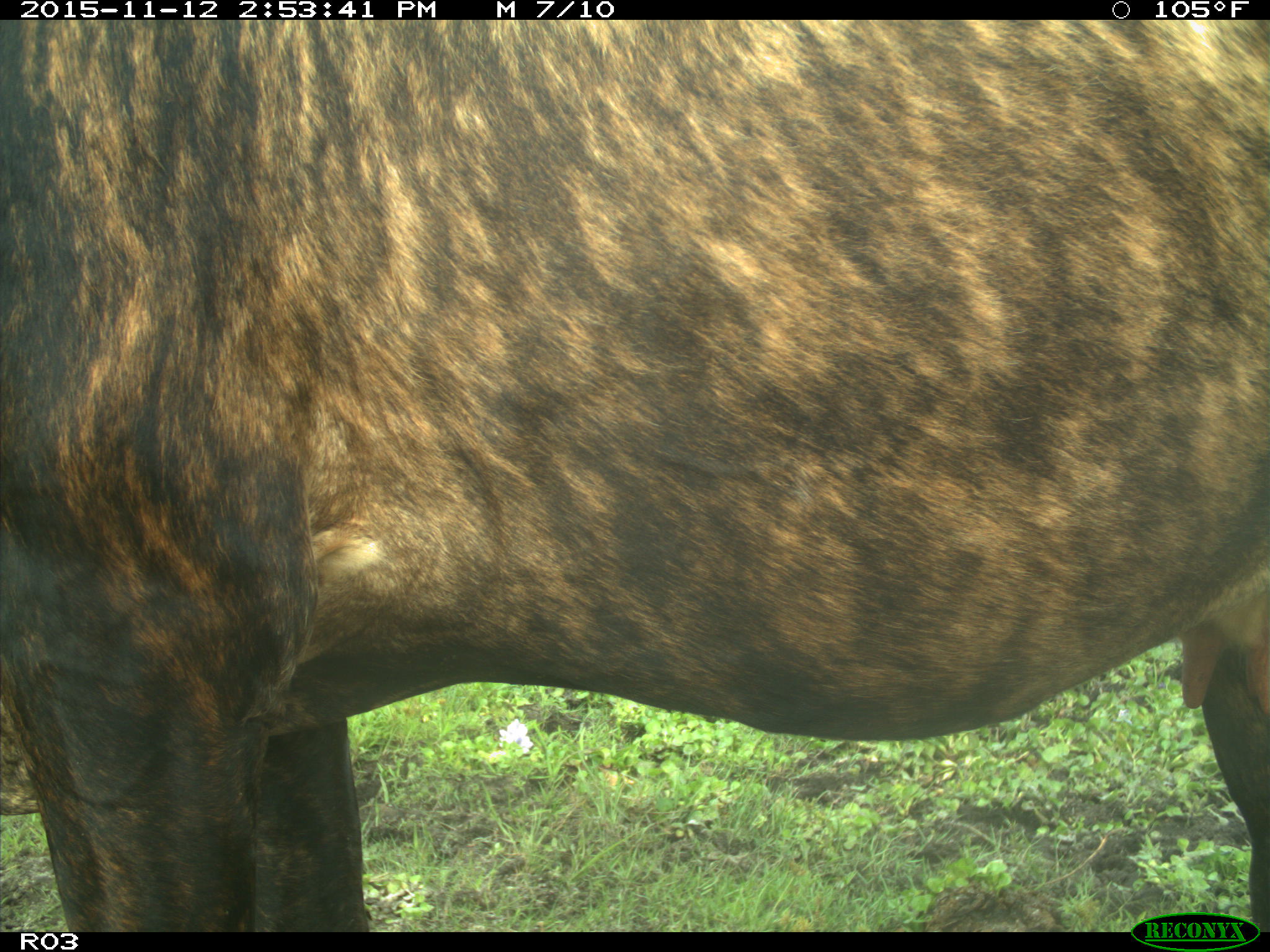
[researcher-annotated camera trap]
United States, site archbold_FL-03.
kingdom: Animalia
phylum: Chordata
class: Mammalia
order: Artiodactyla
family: Bovidae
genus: Bos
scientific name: Bos taurus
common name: domestic cow